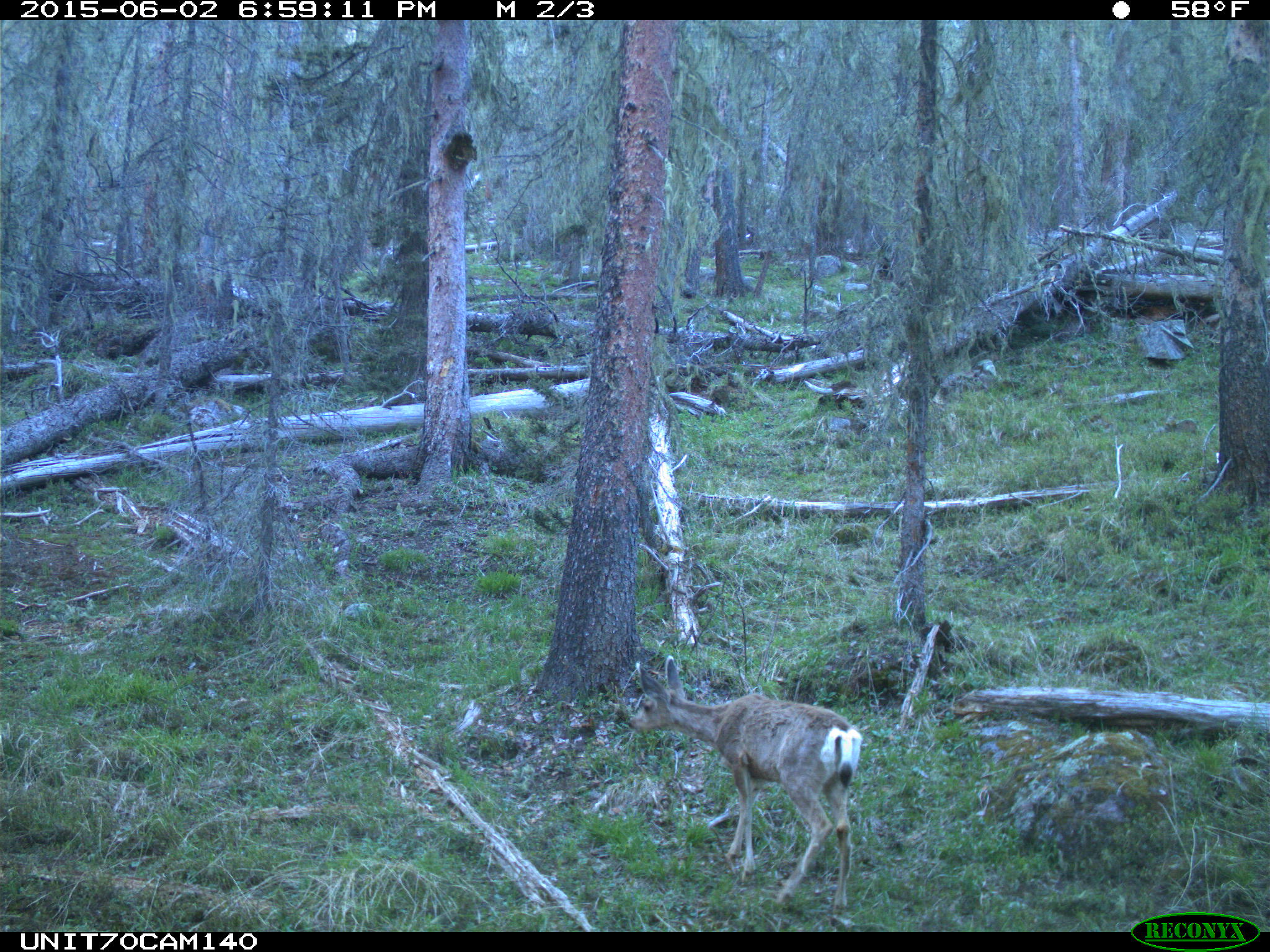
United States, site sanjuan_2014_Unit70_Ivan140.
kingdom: Animalia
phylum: Chordata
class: Mammalia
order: Artiodactyla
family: Cervidae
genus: Odocoileus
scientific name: Odocoileus hemionus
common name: mule deer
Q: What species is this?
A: Odocoileus hemionus (mule deer).